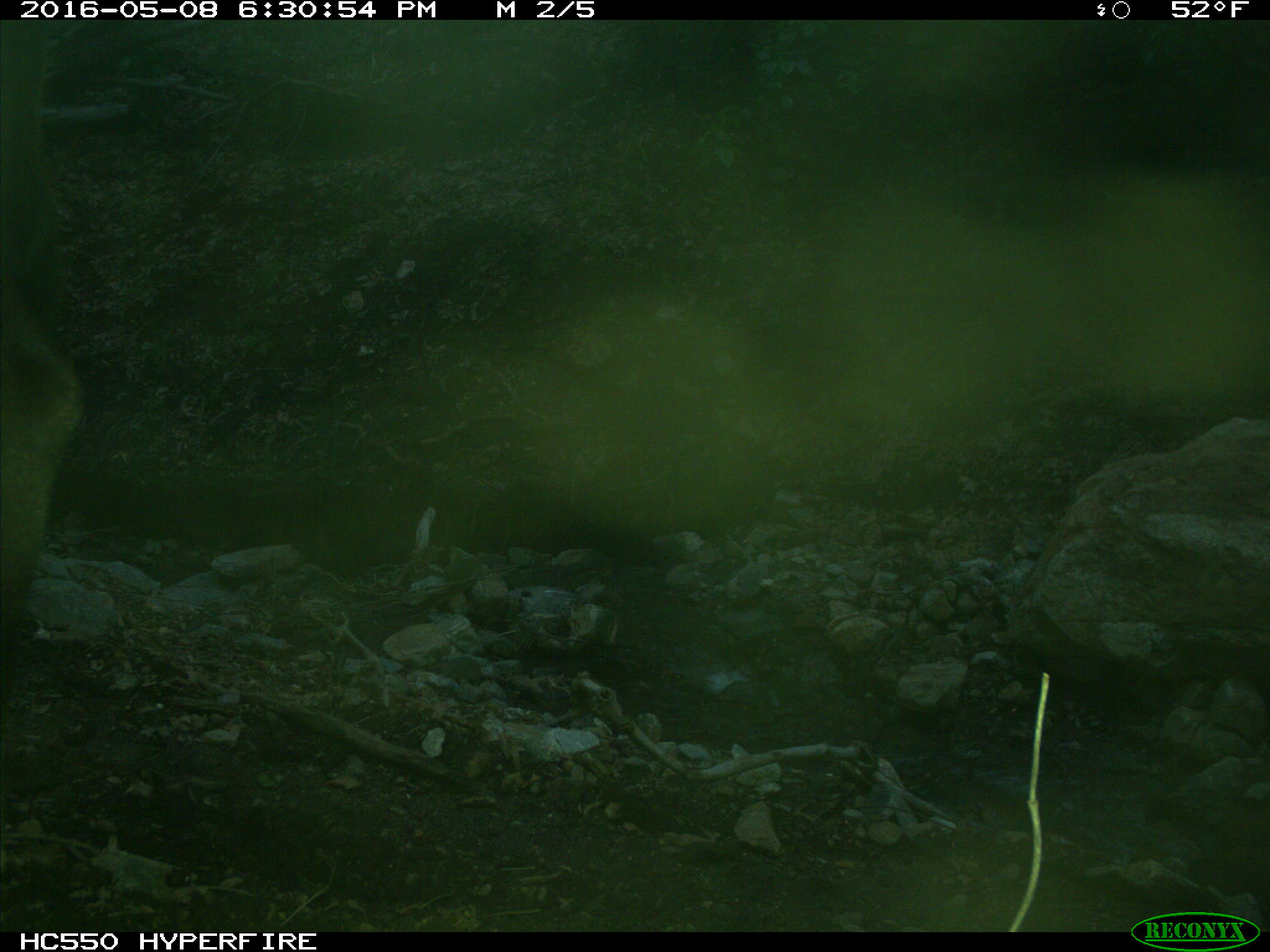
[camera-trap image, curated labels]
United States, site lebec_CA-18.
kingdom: Animalia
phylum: Chordata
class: Mammalia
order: Artiodactyla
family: Bovidae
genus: Bos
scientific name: Bos taurus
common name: domestic cow